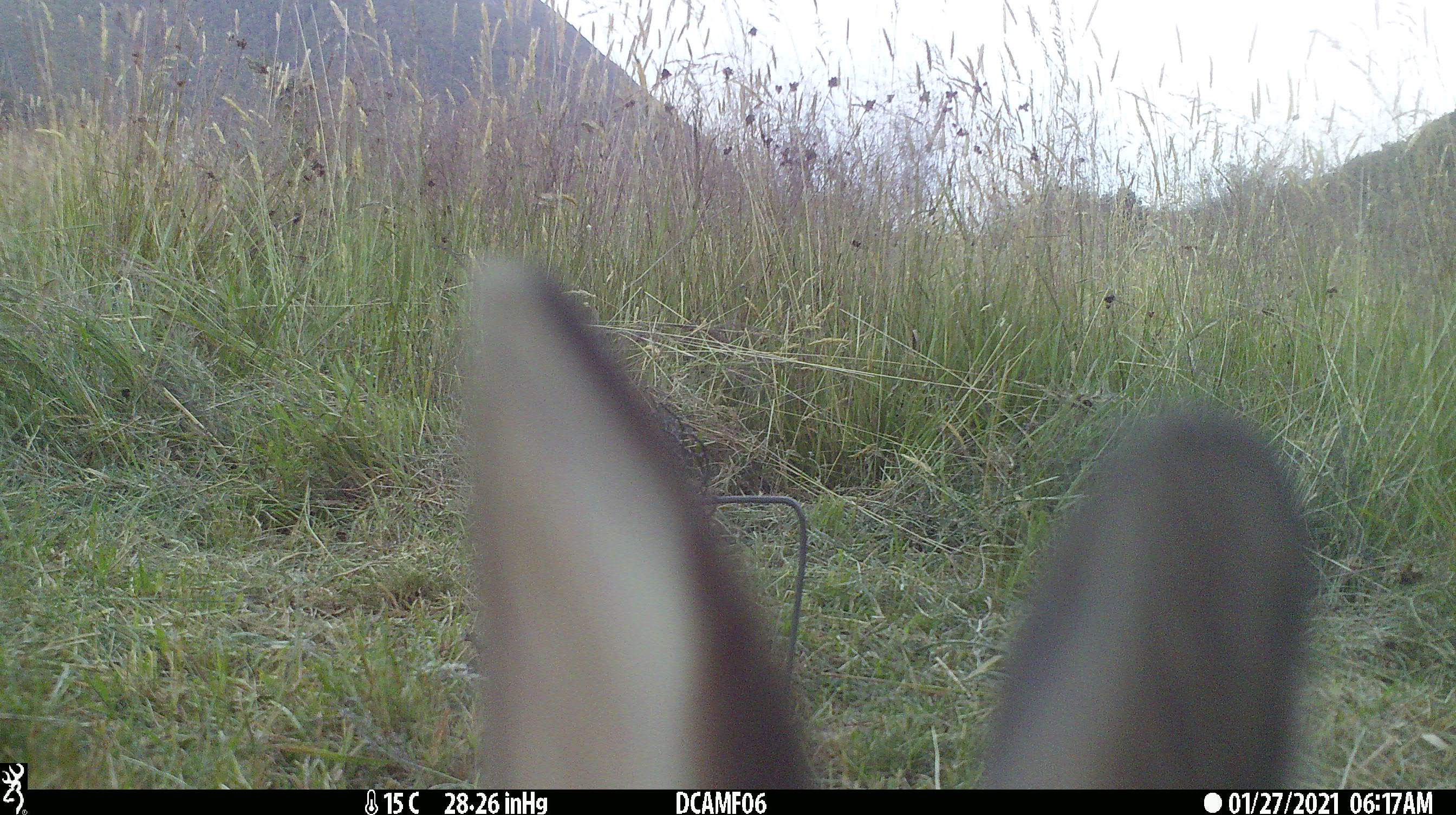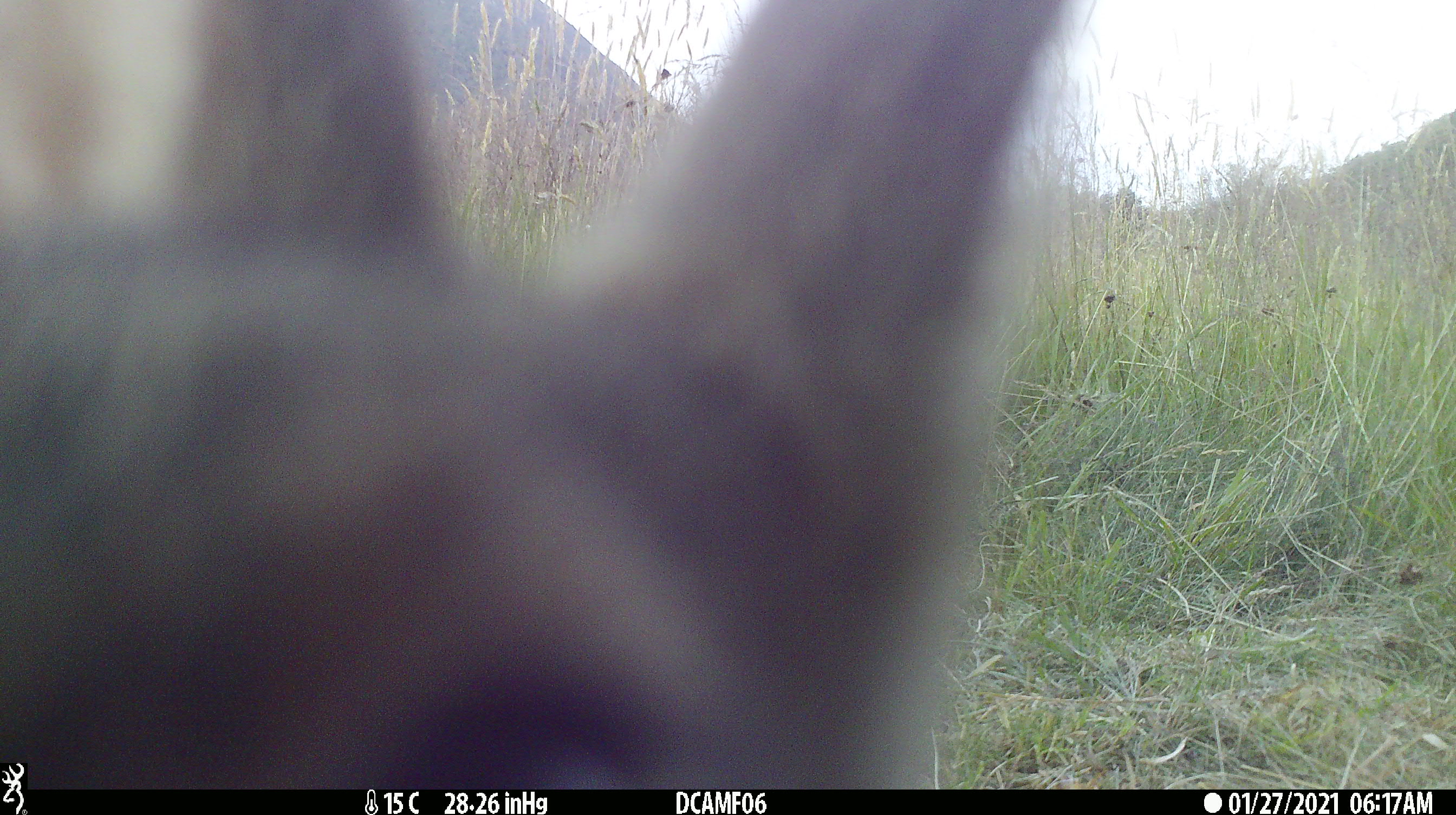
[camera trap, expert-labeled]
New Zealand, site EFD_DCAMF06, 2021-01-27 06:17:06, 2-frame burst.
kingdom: Animalia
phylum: Chordata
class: Mammalia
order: Lagomorpha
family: Leporidae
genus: Oryctolagus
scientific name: Oryctolagus cuniculus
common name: european rabbit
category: rabbit